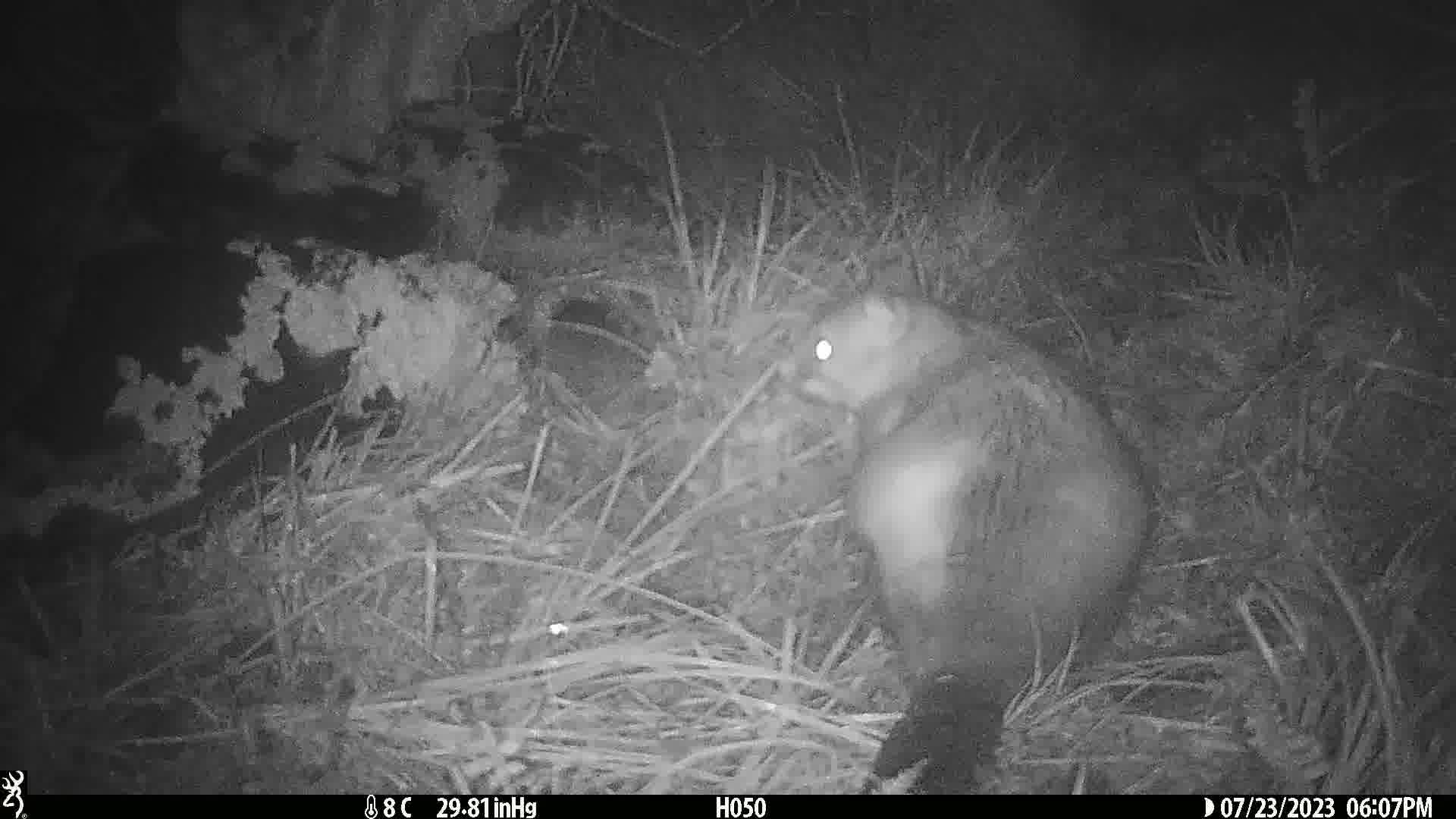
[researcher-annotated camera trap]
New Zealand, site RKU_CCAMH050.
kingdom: Animalia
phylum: Chordata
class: Mammalia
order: Diprotodontia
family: Phalangeridae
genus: Trichosurus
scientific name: Trichosurus vulpecula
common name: common brushtail possum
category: possum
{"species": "possum (common brushtail possum) (Trichosurus vulpecula)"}